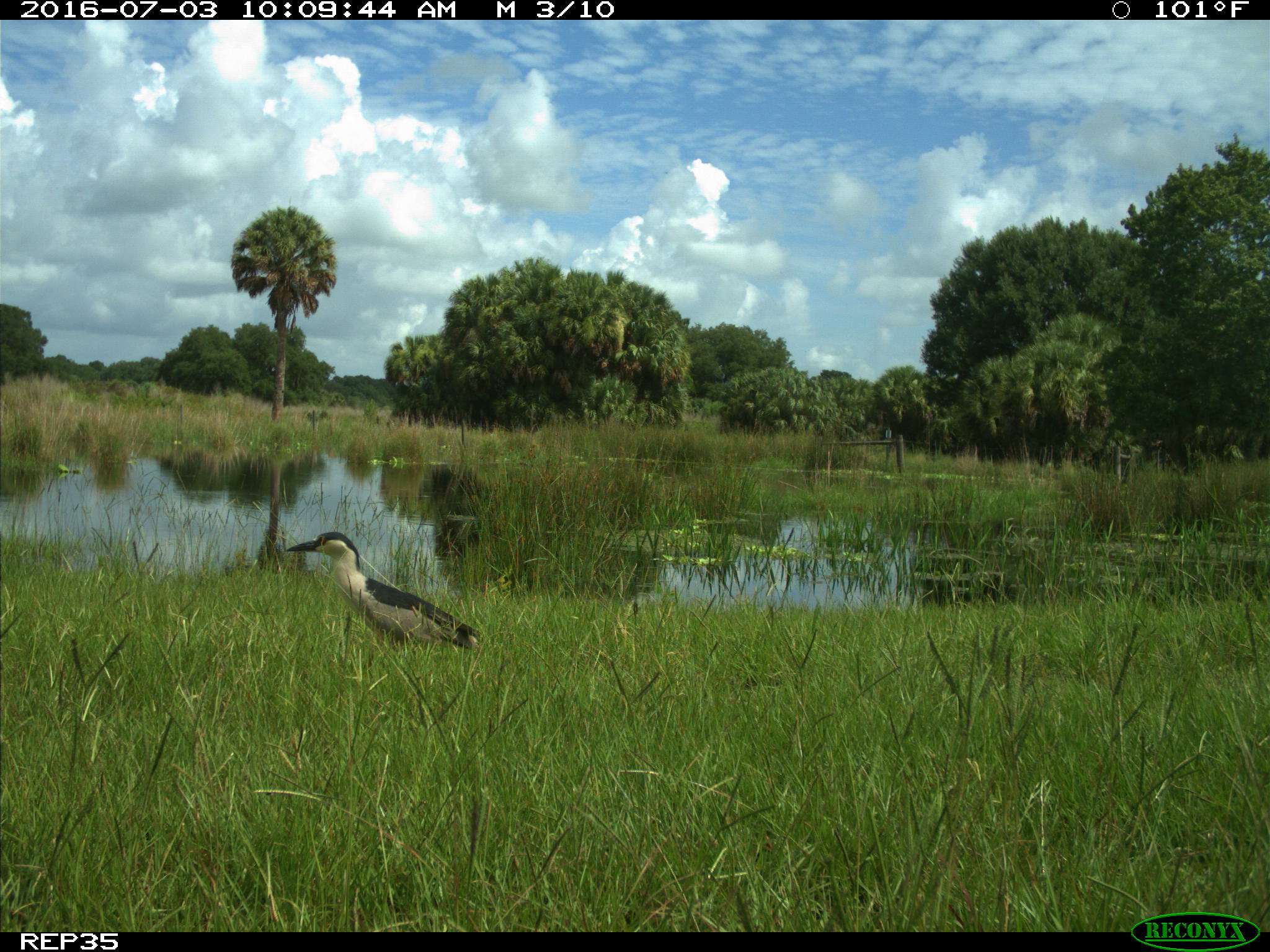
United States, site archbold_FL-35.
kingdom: Animalia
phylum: Chordata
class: Aves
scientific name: Aves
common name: birds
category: unidentified bird